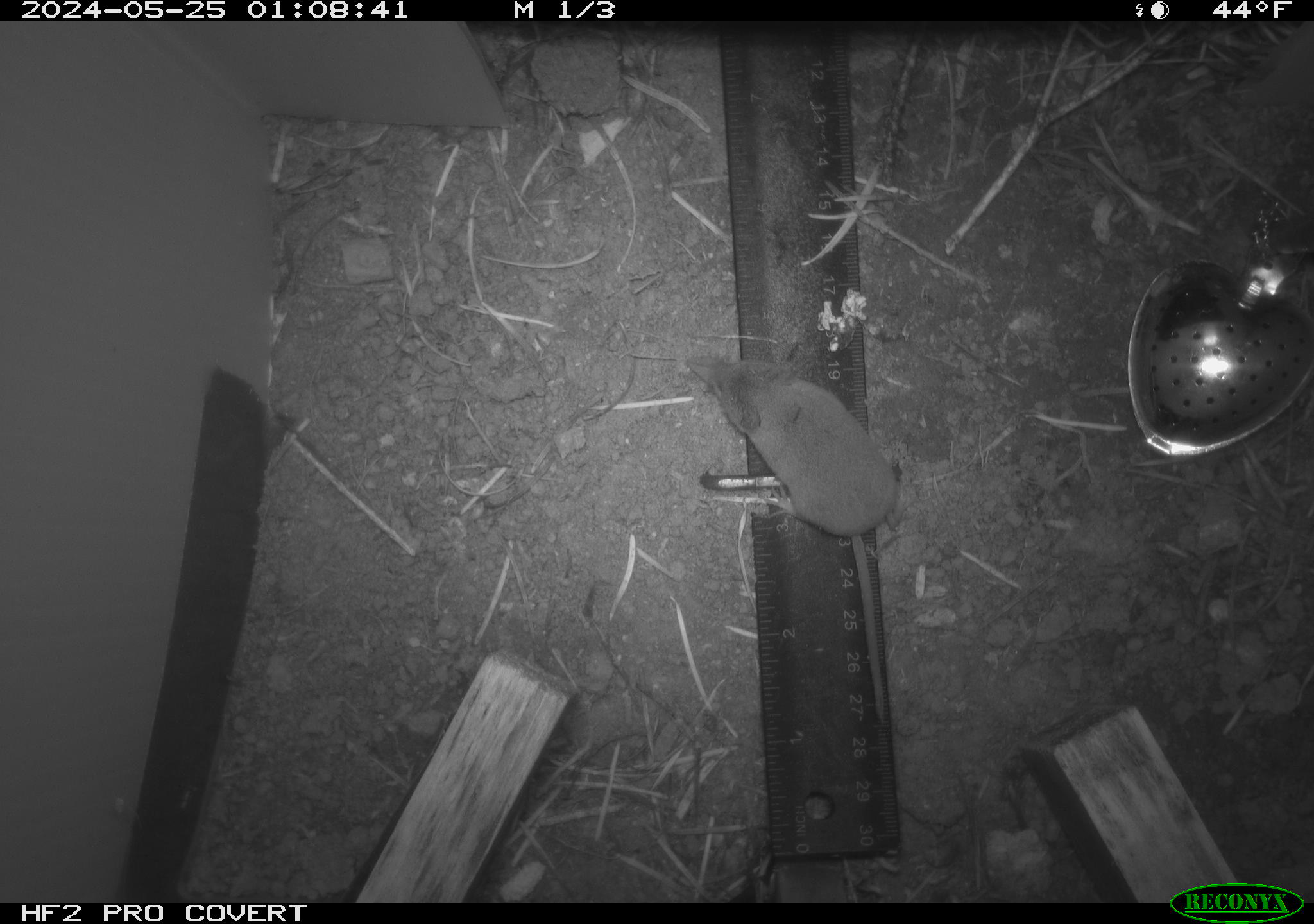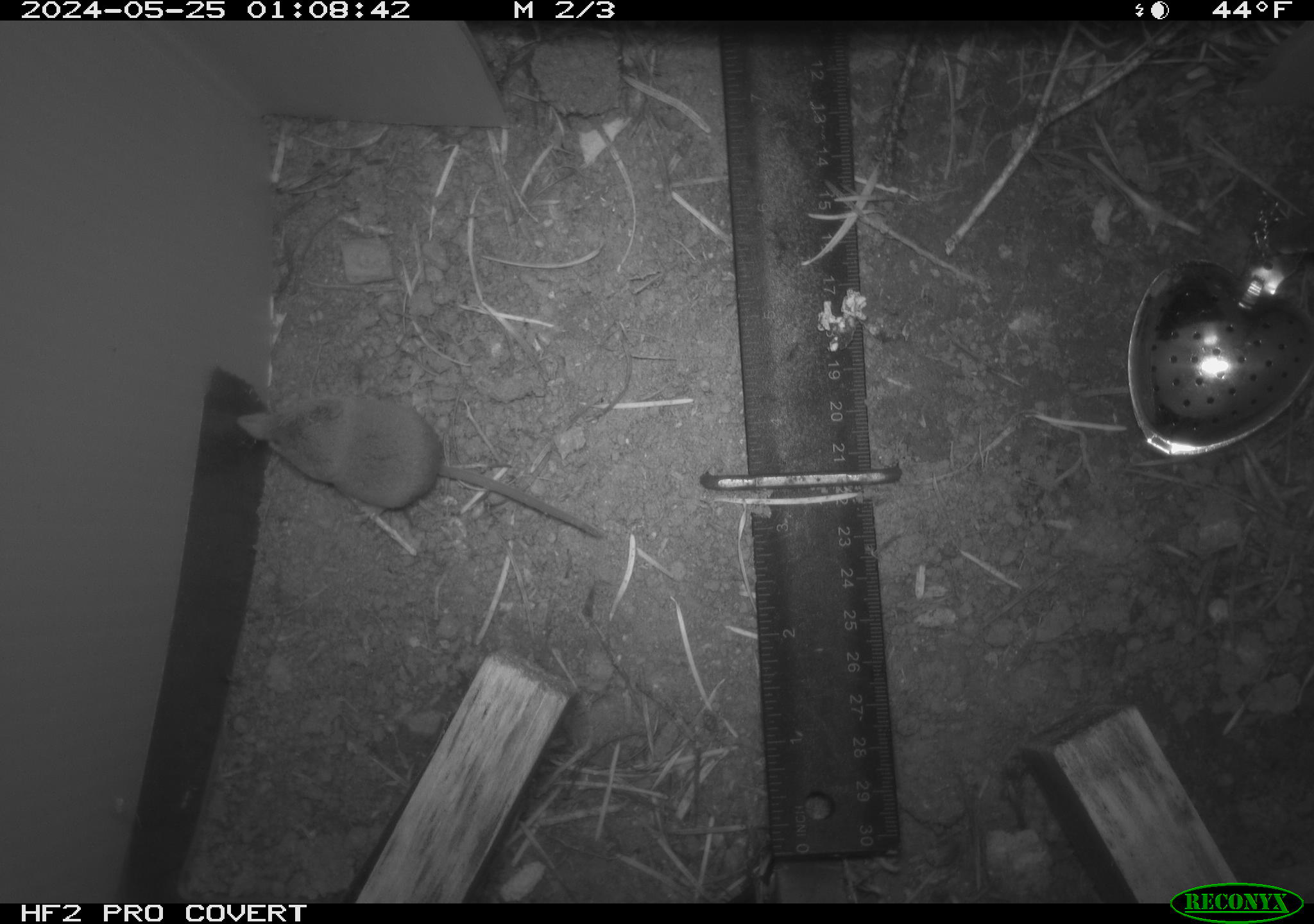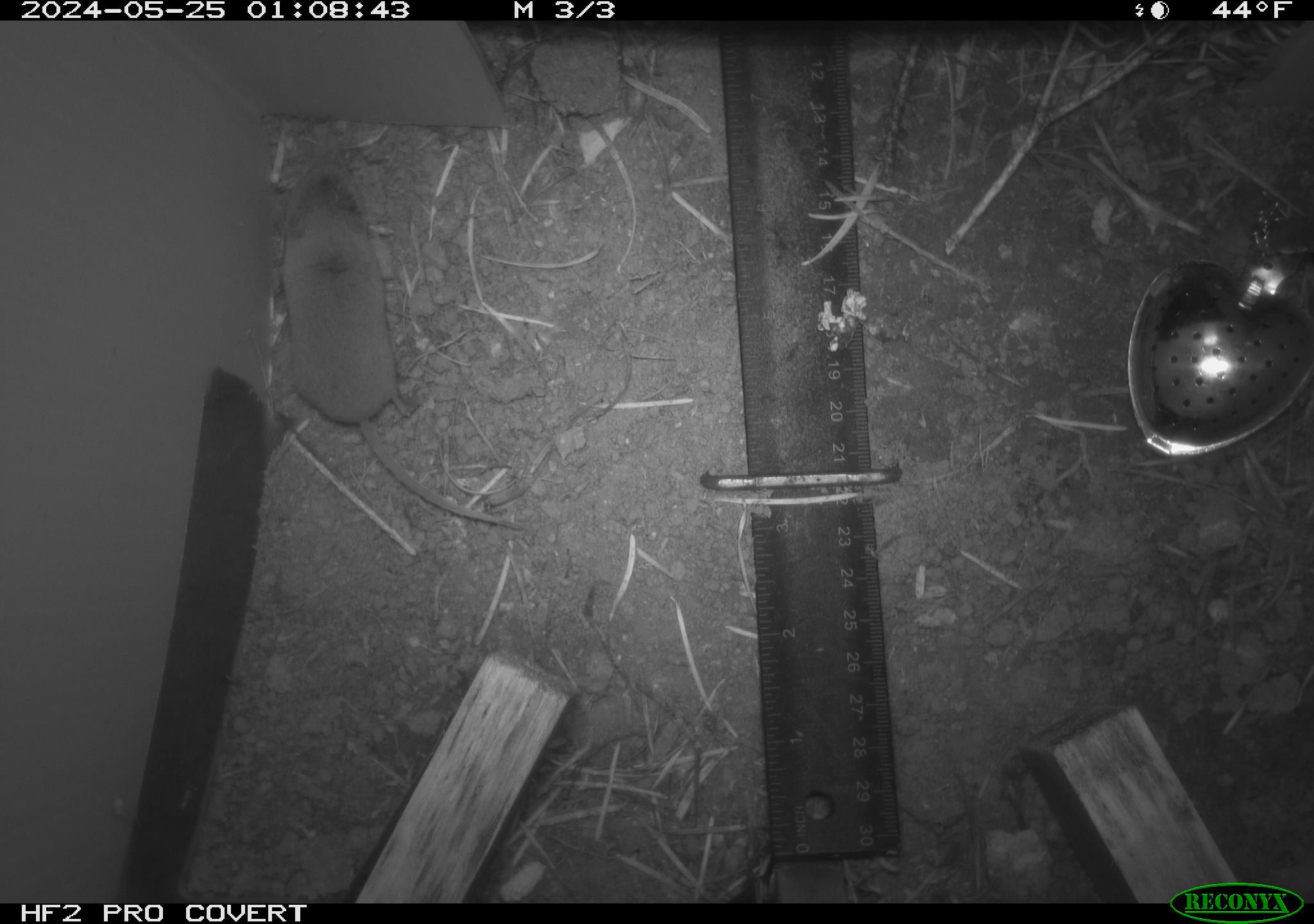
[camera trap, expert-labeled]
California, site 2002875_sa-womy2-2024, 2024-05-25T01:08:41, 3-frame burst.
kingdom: Animalia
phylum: Chordata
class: Mammalia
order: Eulipotyphla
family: Soricidae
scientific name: Soricidae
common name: shrews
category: soricidae family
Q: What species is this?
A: Soricidae family (shrews) (Soricidae).